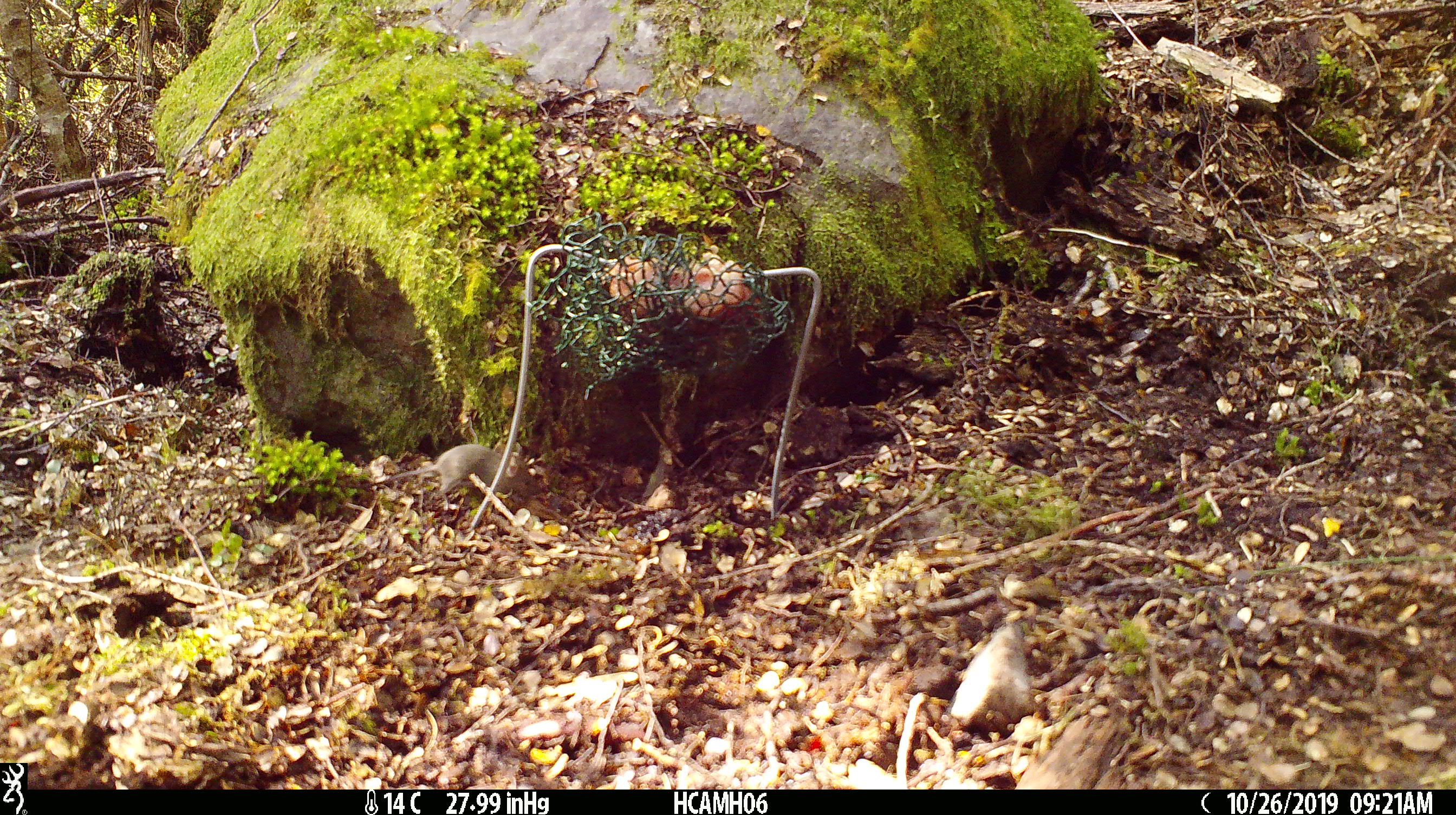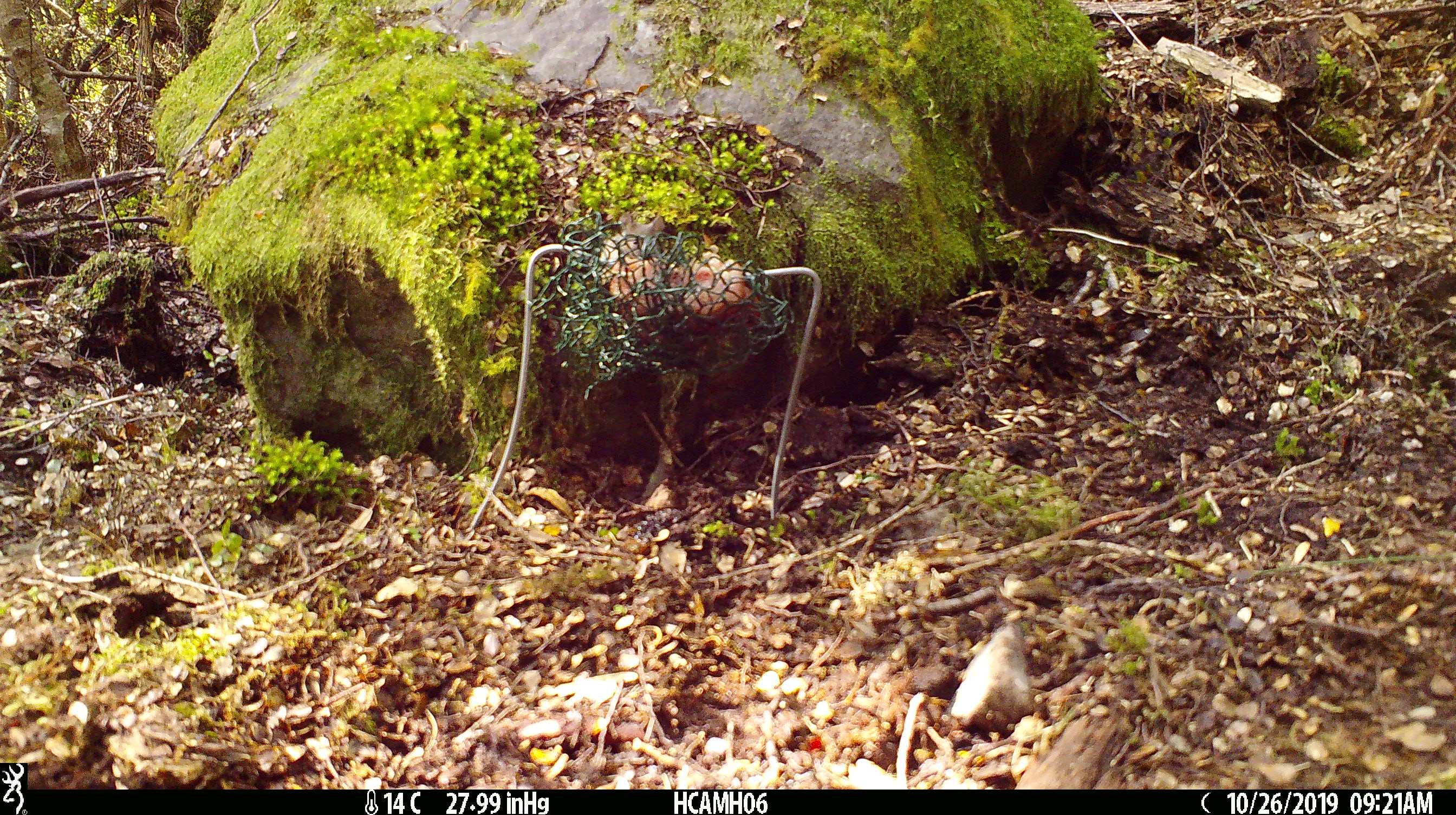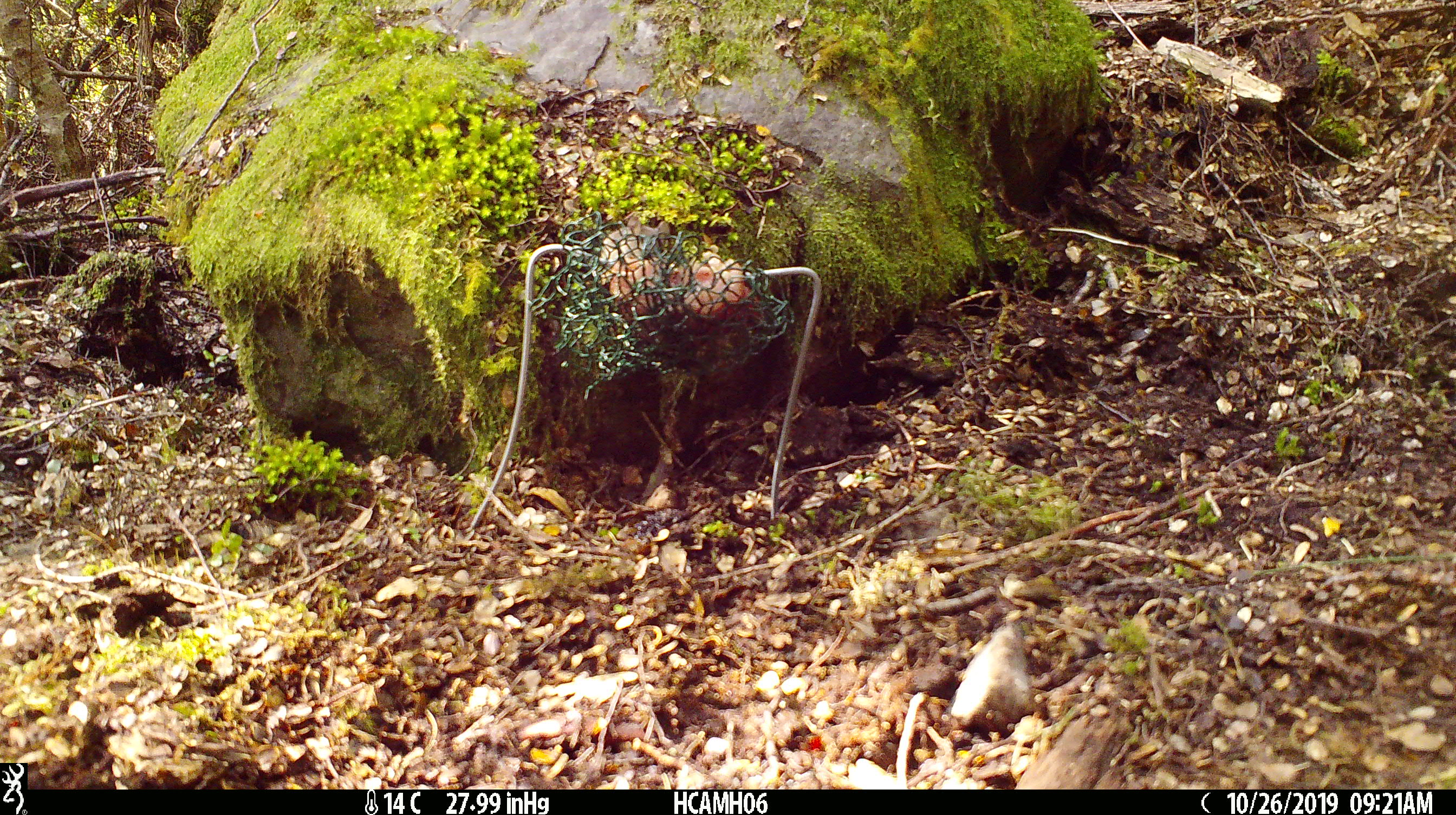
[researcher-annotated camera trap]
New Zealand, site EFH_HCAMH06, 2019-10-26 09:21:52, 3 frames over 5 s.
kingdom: Animalia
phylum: Chordata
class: Mammalia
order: Rodentia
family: Muridae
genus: Mus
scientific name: Mus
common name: mouse